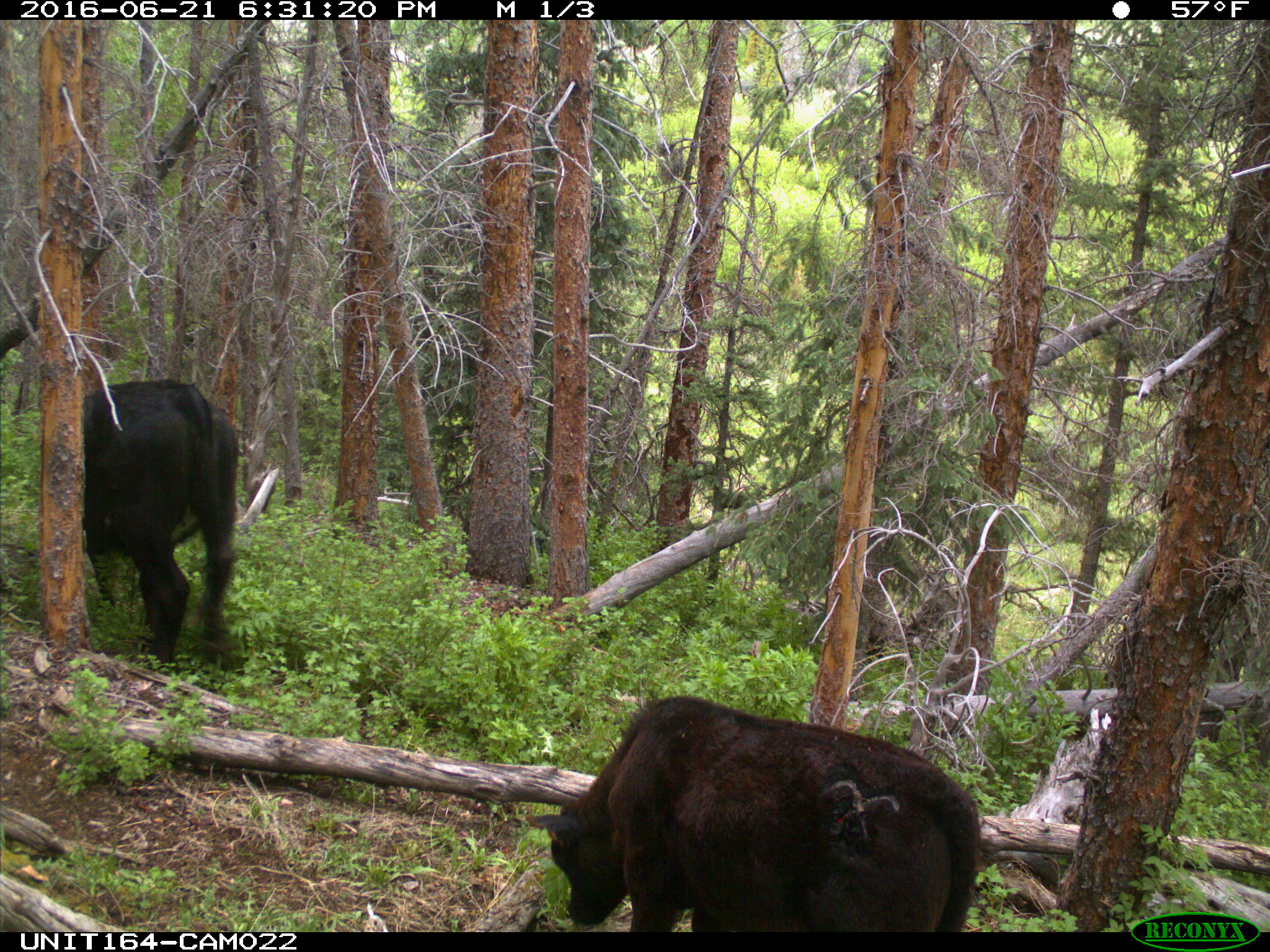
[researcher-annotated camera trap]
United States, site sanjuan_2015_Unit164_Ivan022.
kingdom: Animalia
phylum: Chordata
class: Mammalia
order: Artiodactyla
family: Bovidae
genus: Bos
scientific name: Bos taurus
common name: domestic cow